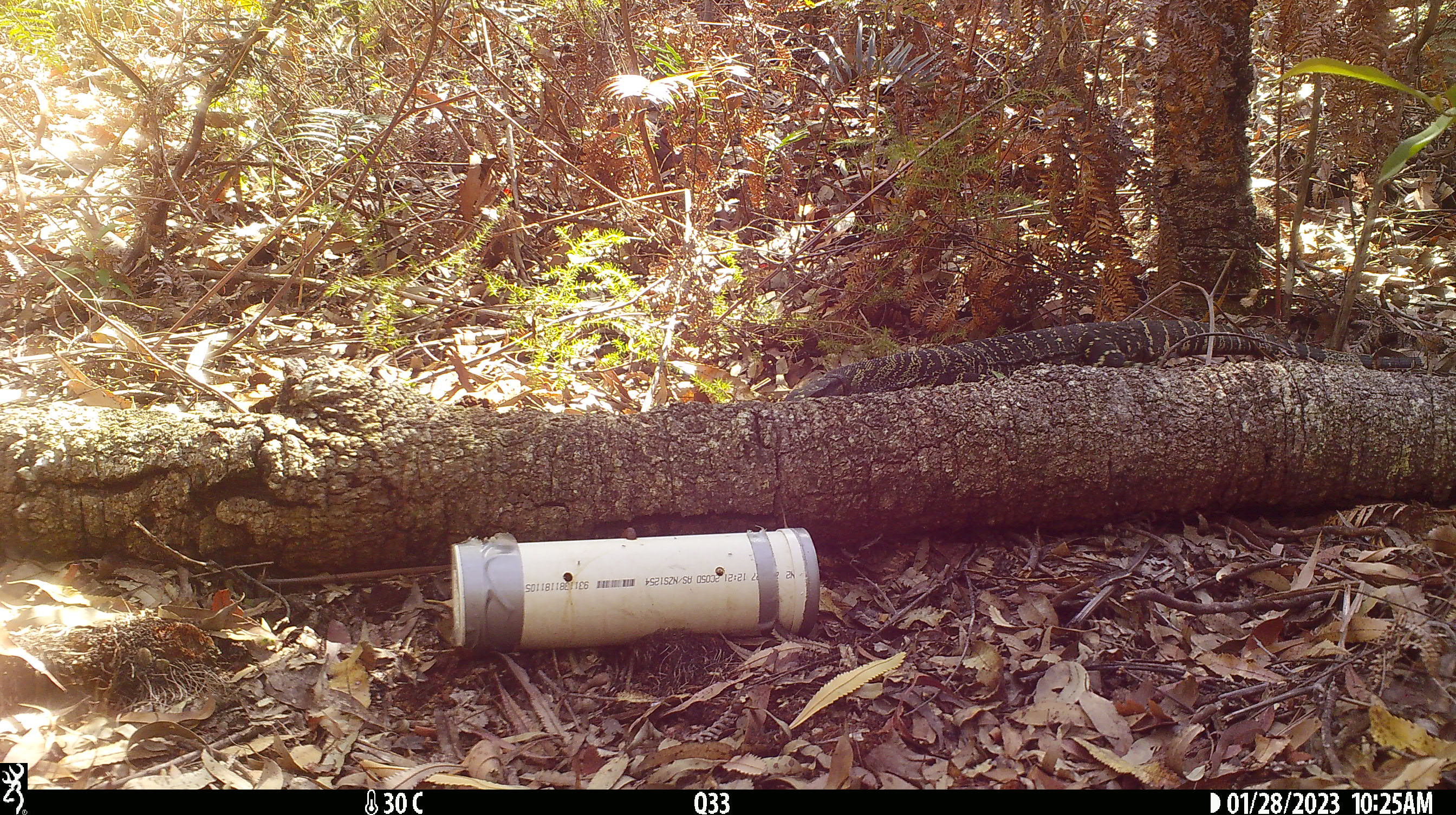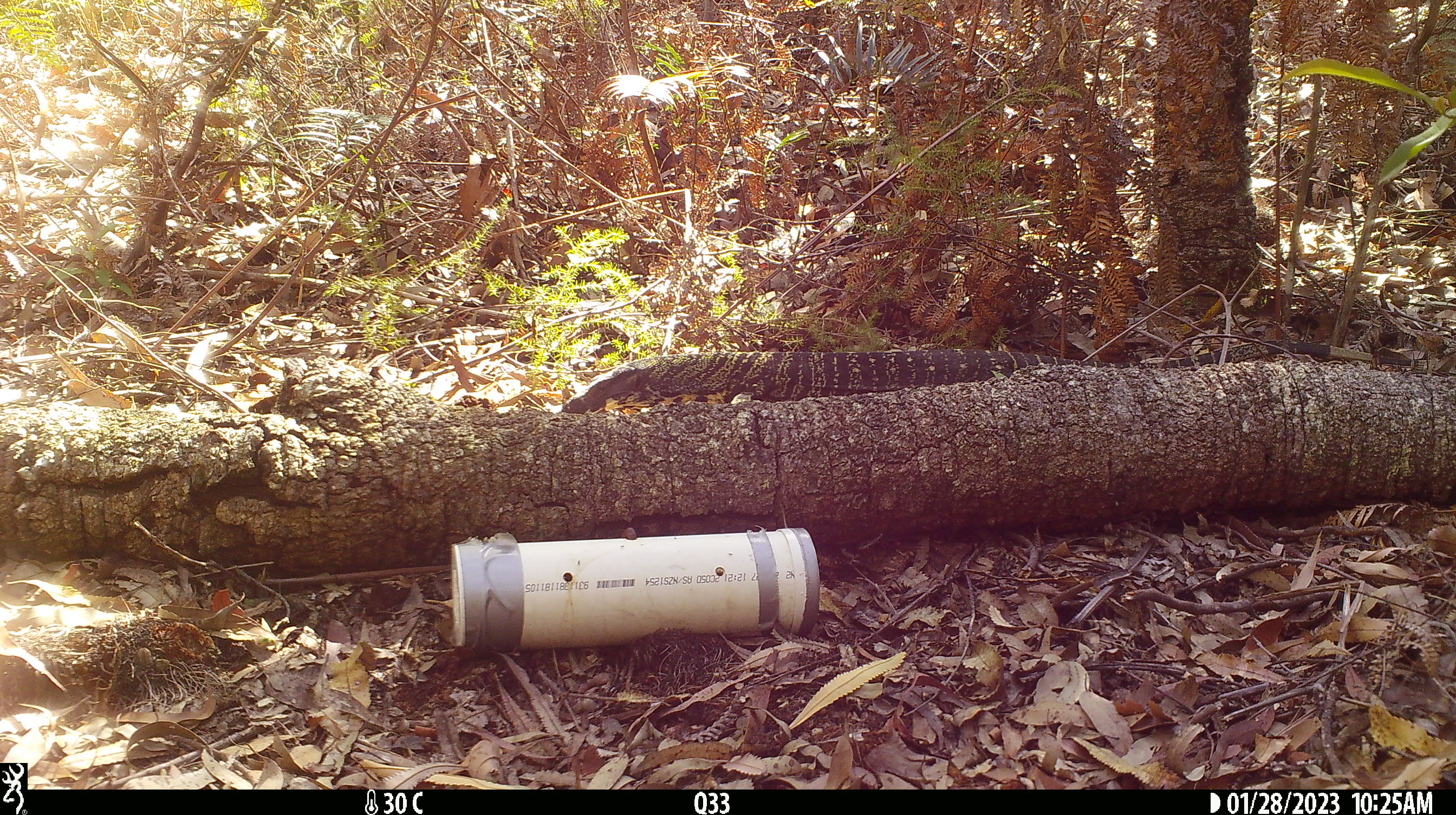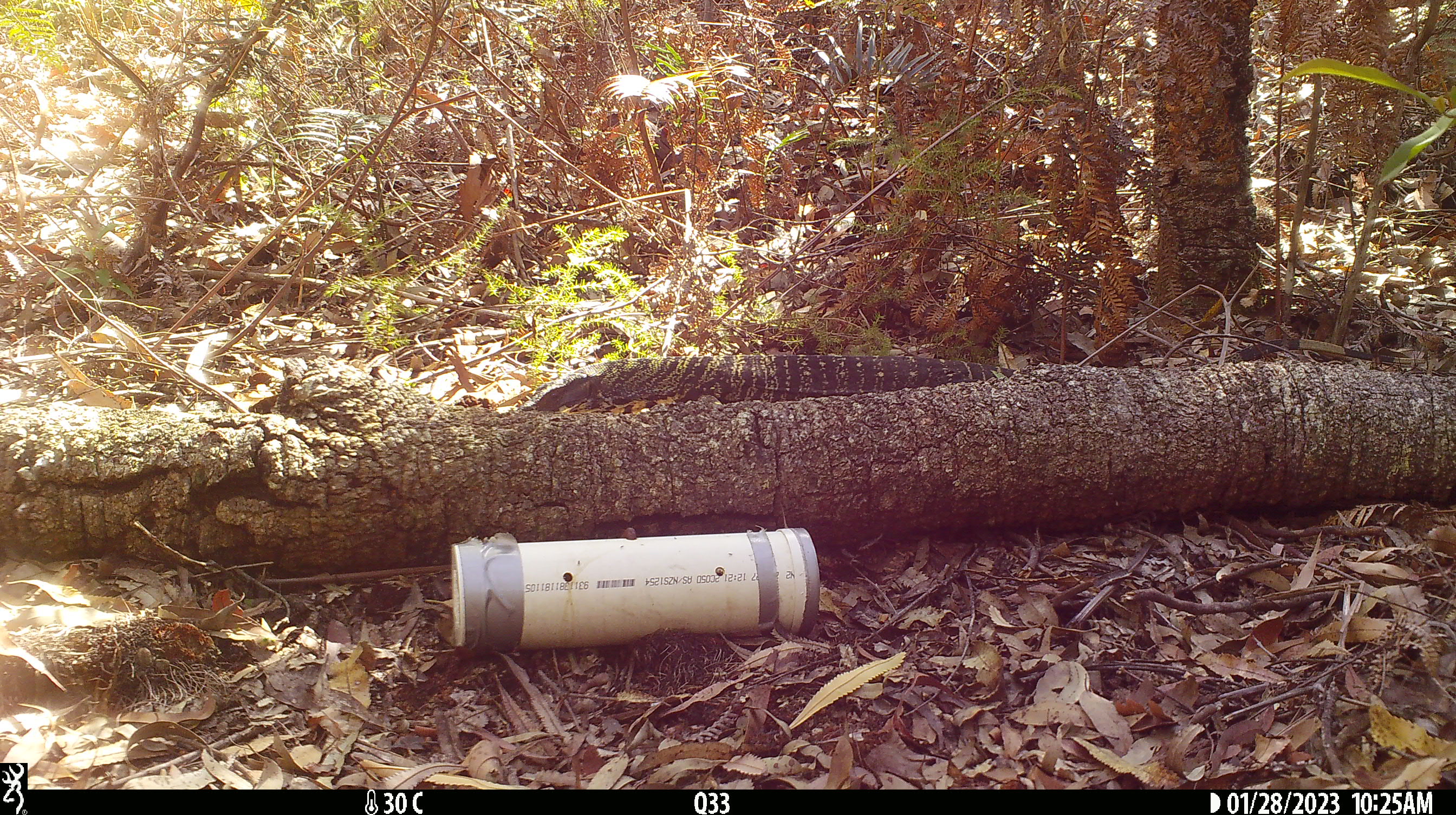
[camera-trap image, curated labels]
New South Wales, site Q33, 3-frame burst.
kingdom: Animalia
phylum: Chordata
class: Reptilia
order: Squamata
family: Varanidae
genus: Varanus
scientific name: Varanus varius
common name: lace monitor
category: goanna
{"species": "goanna (lace monitor) (Varanus varius)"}